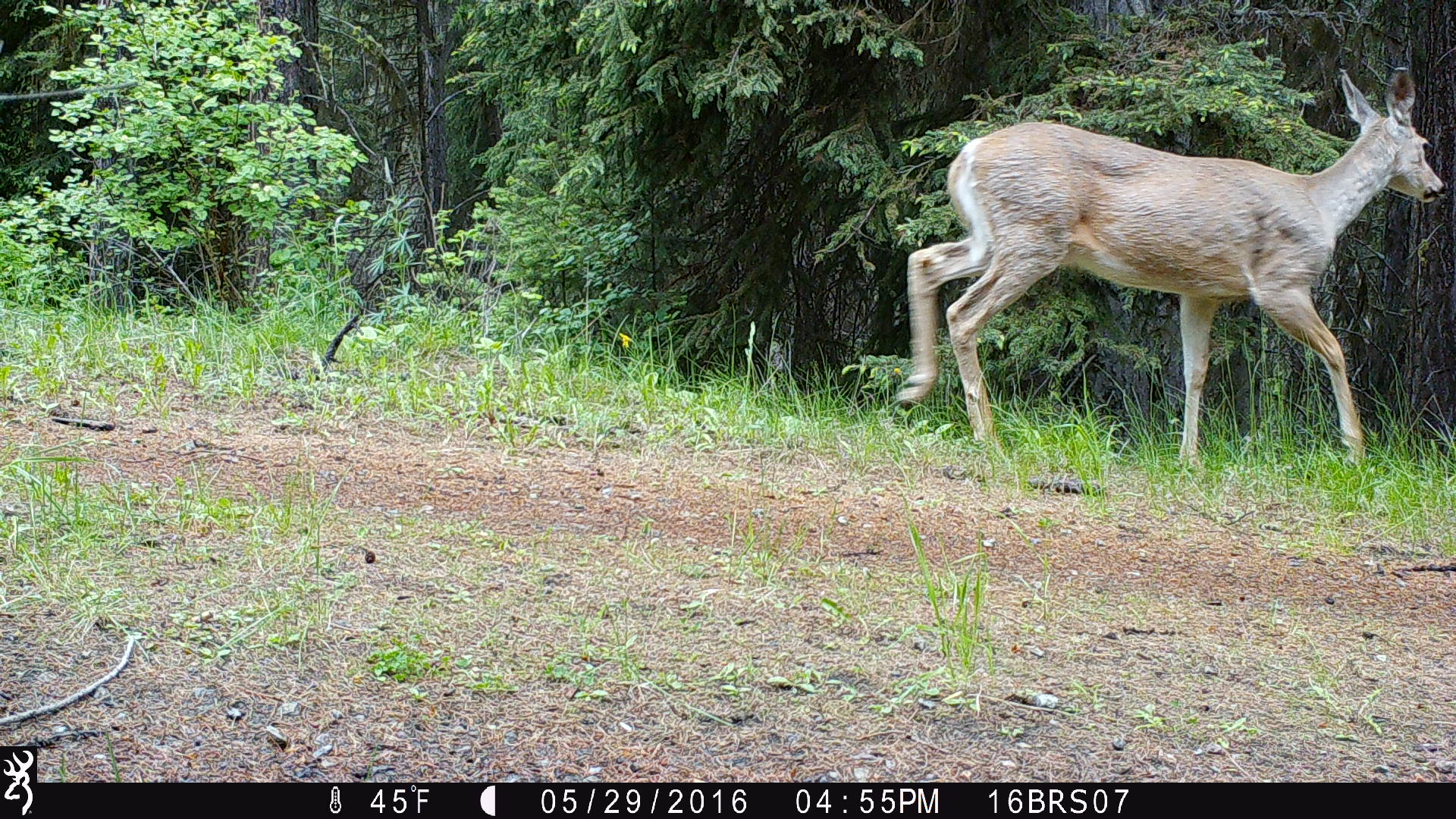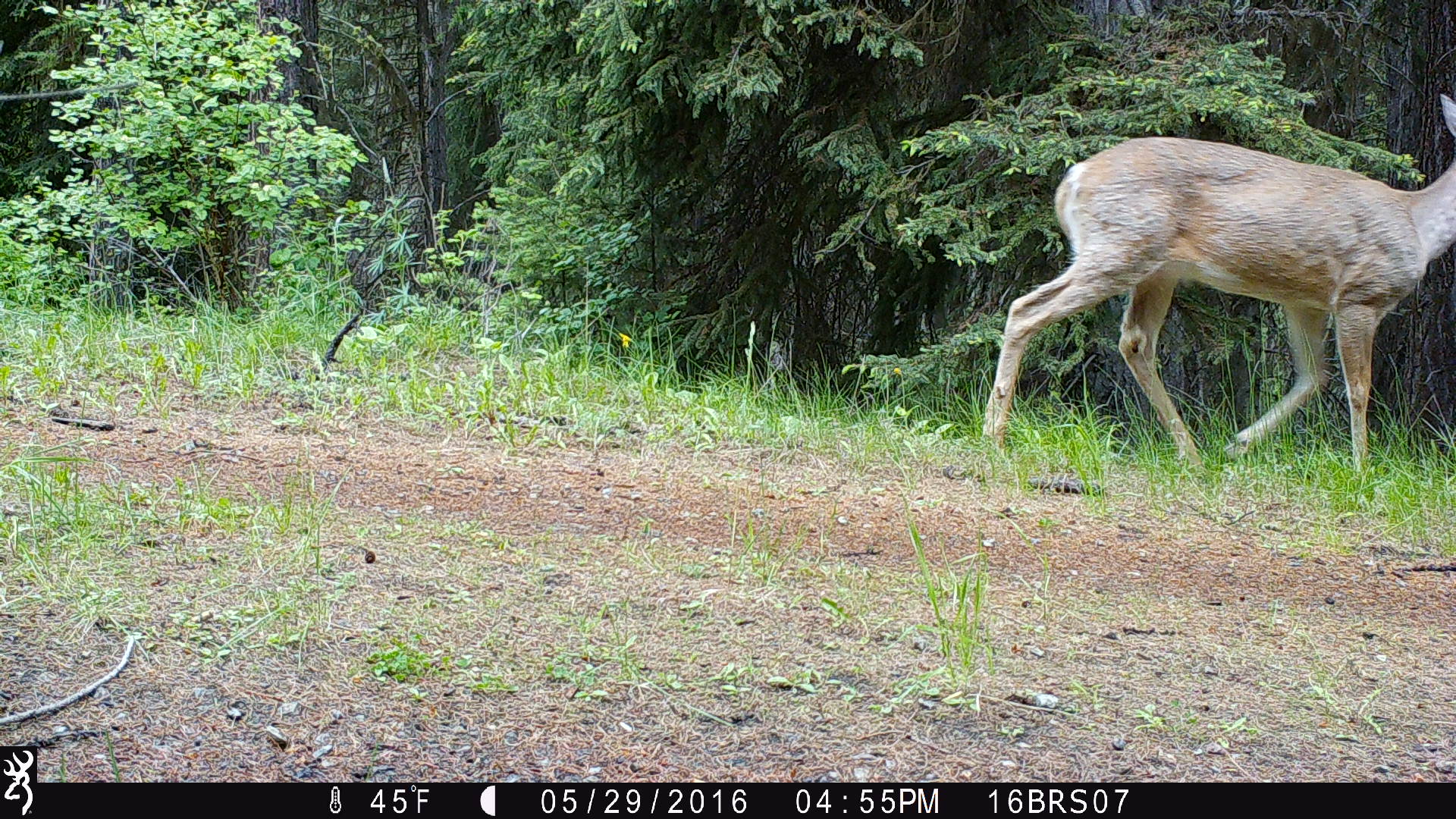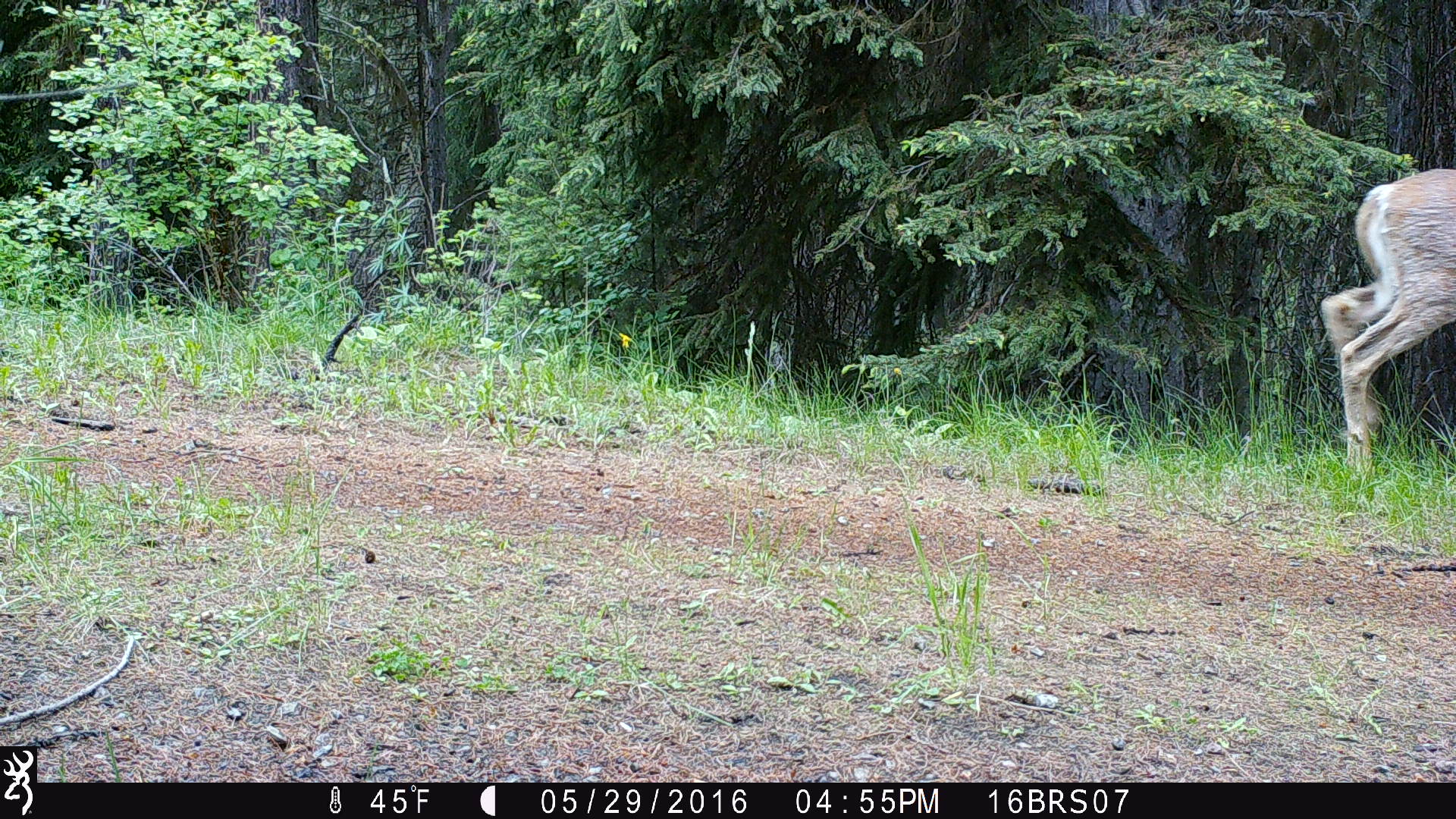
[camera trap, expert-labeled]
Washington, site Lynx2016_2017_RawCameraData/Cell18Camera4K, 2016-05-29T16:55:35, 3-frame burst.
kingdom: Animalia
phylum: Chordata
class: Mammalia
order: Artiodactyla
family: Cervidae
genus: Odocoileus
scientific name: Odocoileus virginianus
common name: white-tailed deer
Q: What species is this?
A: Odocoileus virginianus (white-tailed deer).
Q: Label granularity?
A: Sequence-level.